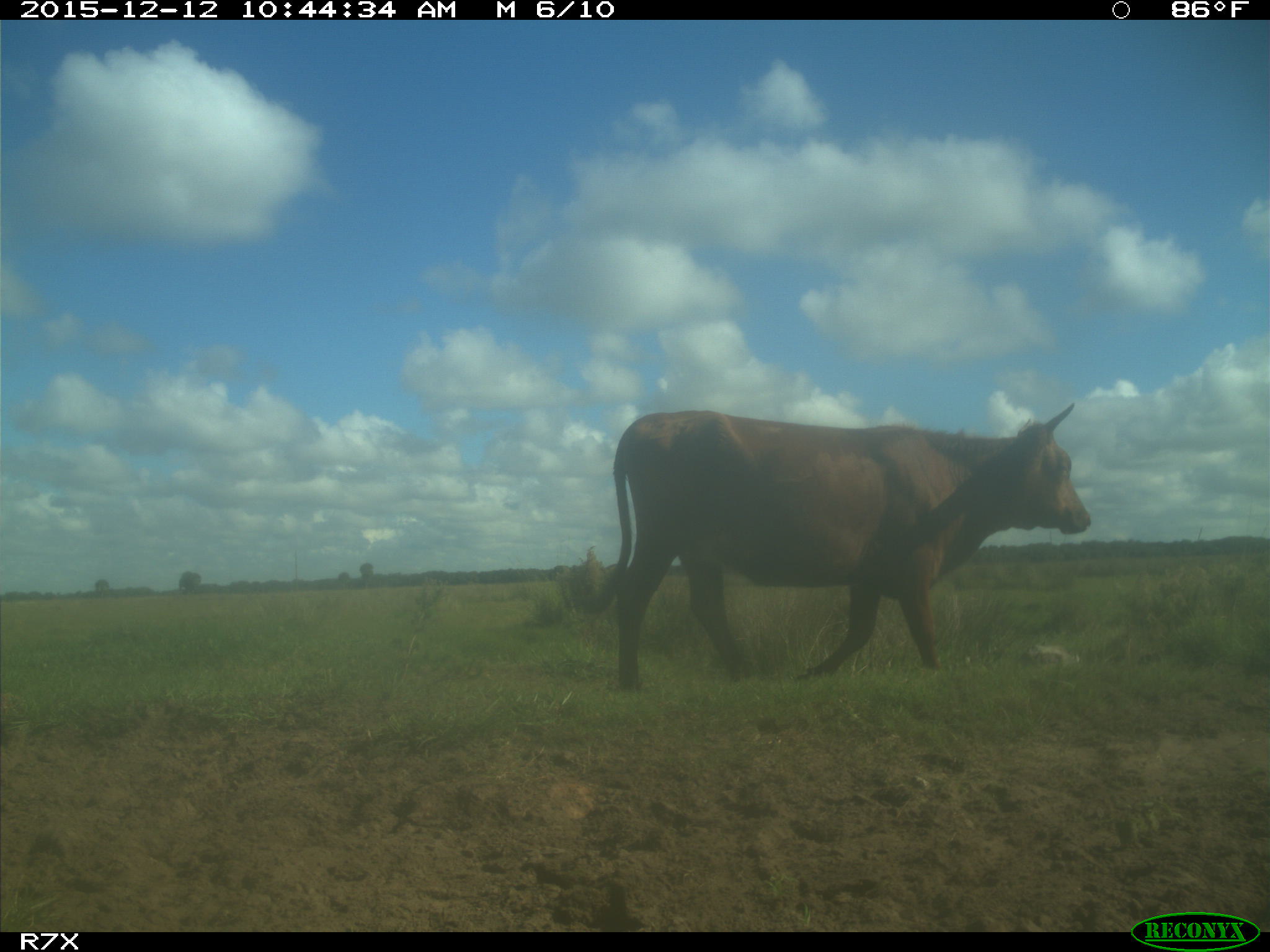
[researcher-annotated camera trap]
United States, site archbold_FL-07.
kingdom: Animalia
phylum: Chordata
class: Mammalia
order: Artiodactyla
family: Bovidae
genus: Bos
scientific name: Bos taurus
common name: domestic cow